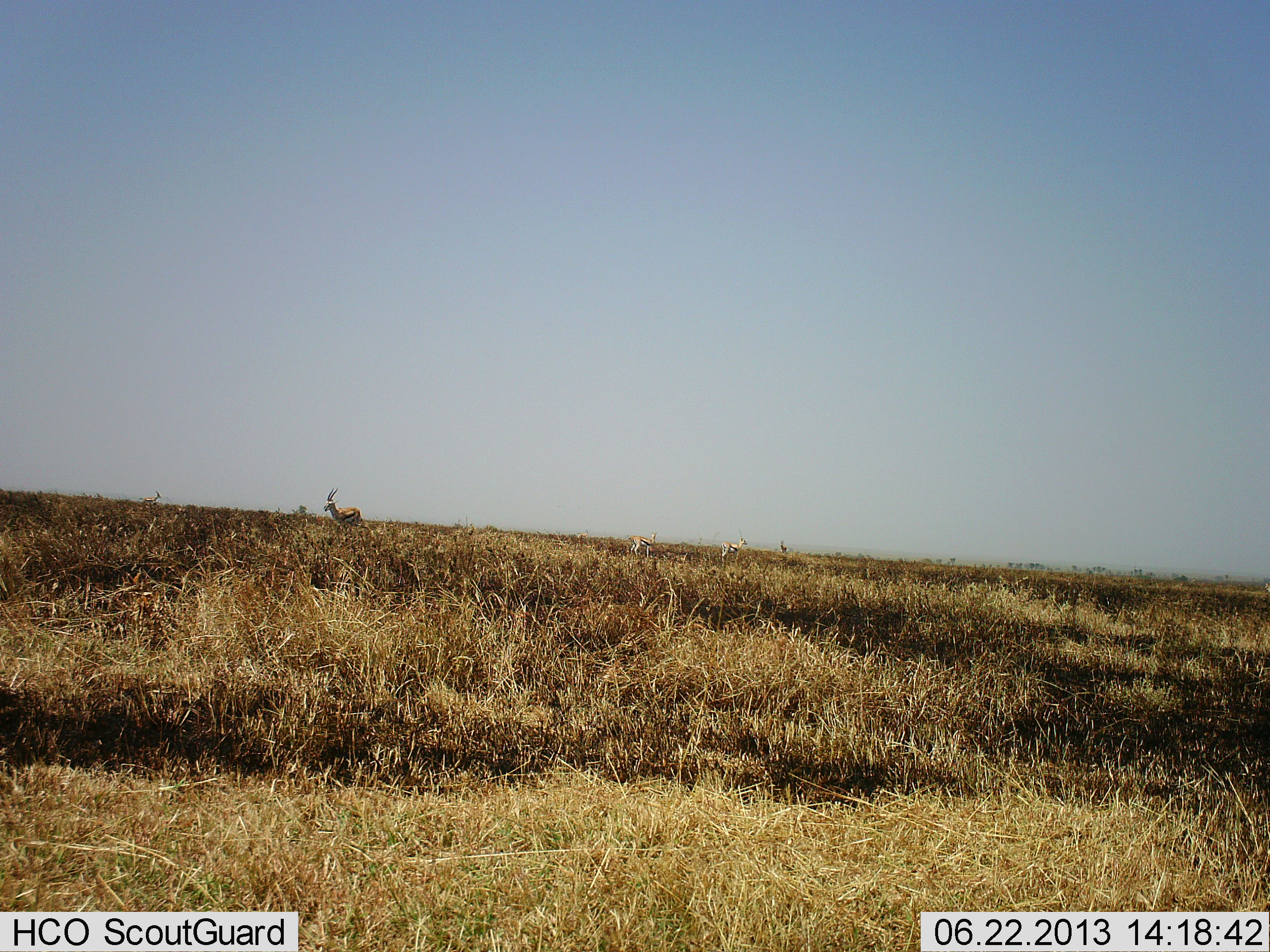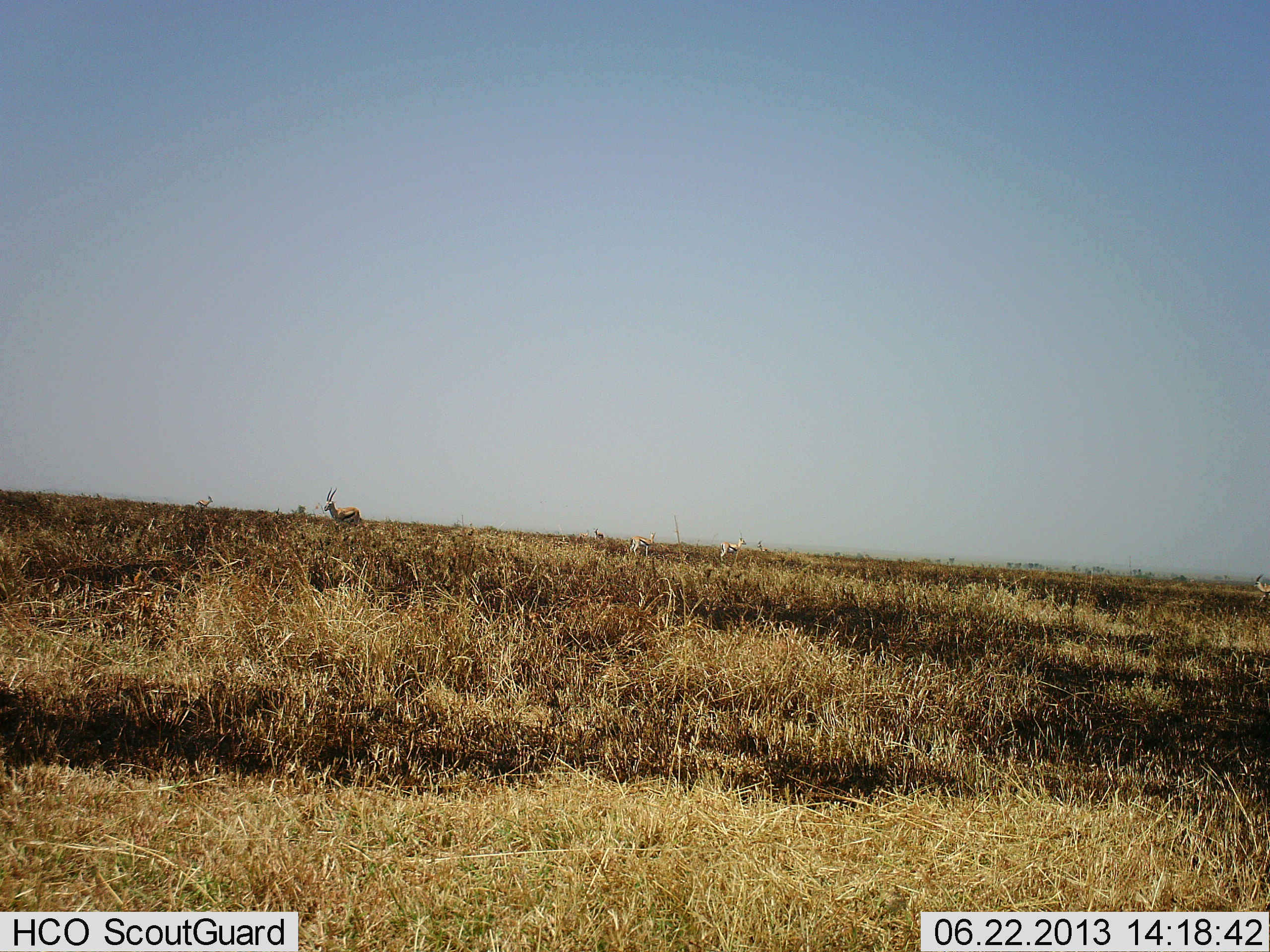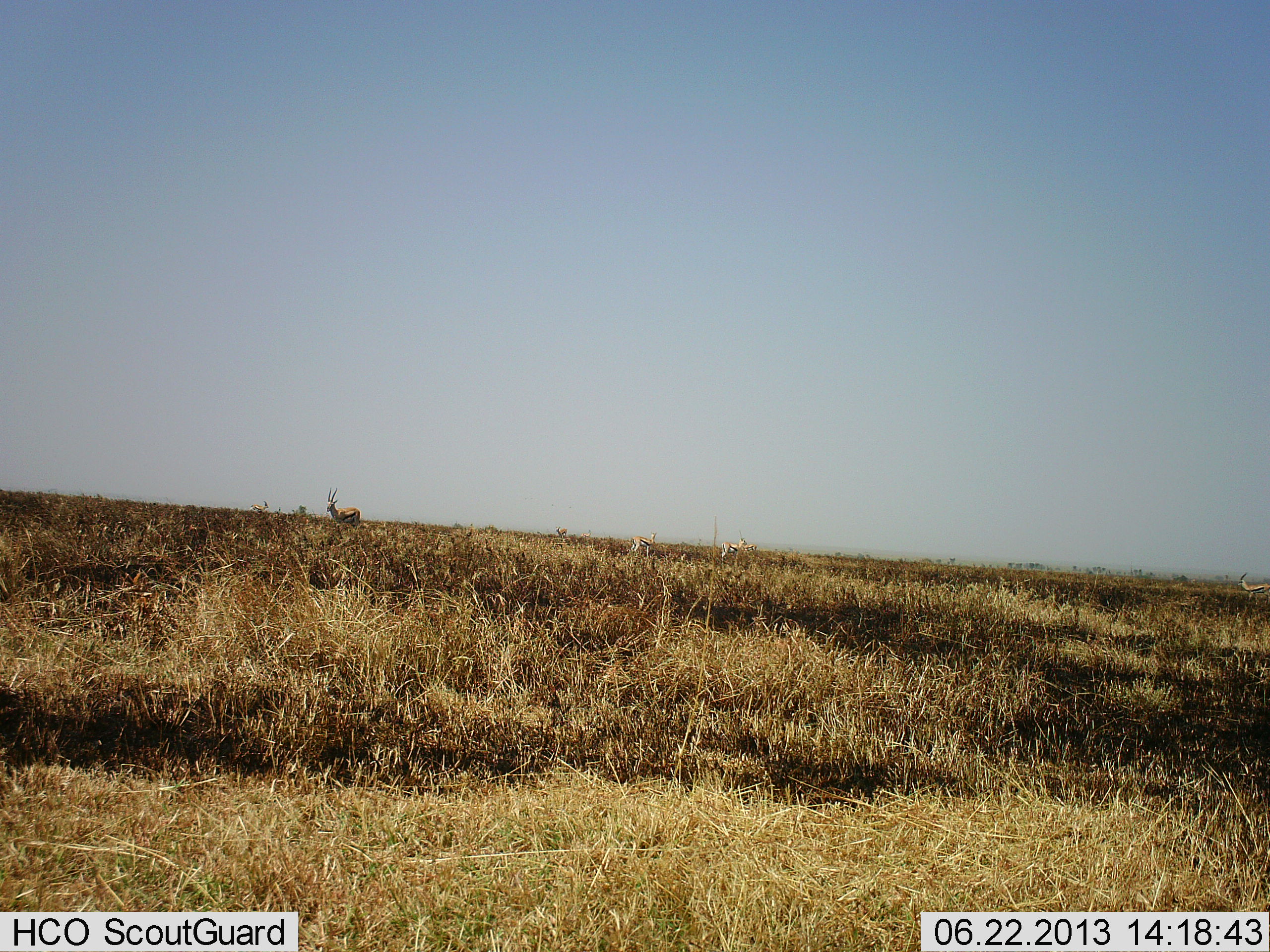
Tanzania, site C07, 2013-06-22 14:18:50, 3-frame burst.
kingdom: Animalia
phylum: Chordata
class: Mammalia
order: Artiodactyla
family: Bovidae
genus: Eudorcas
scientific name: Eudorcas thomsonii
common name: thomson's gazelle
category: gazellethomsons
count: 6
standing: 90%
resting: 10%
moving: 80%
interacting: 0%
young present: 0%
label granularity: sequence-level